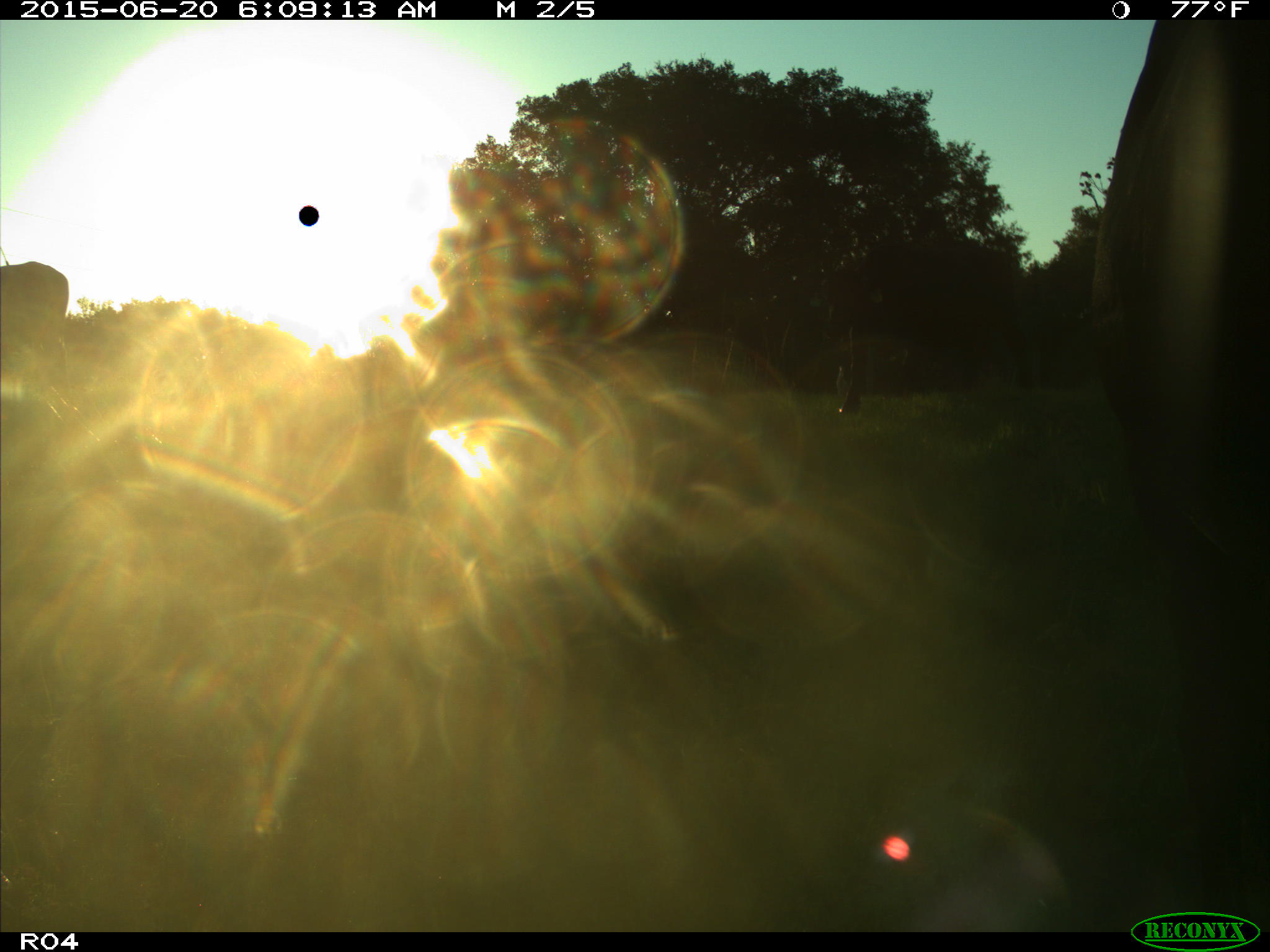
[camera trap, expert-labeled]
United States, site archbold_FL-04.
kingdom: Animalia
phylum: Chordata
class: Mammalia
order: Artiodactyla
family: Bovidae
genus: Bos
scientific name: Bos taurus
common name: domestic cow